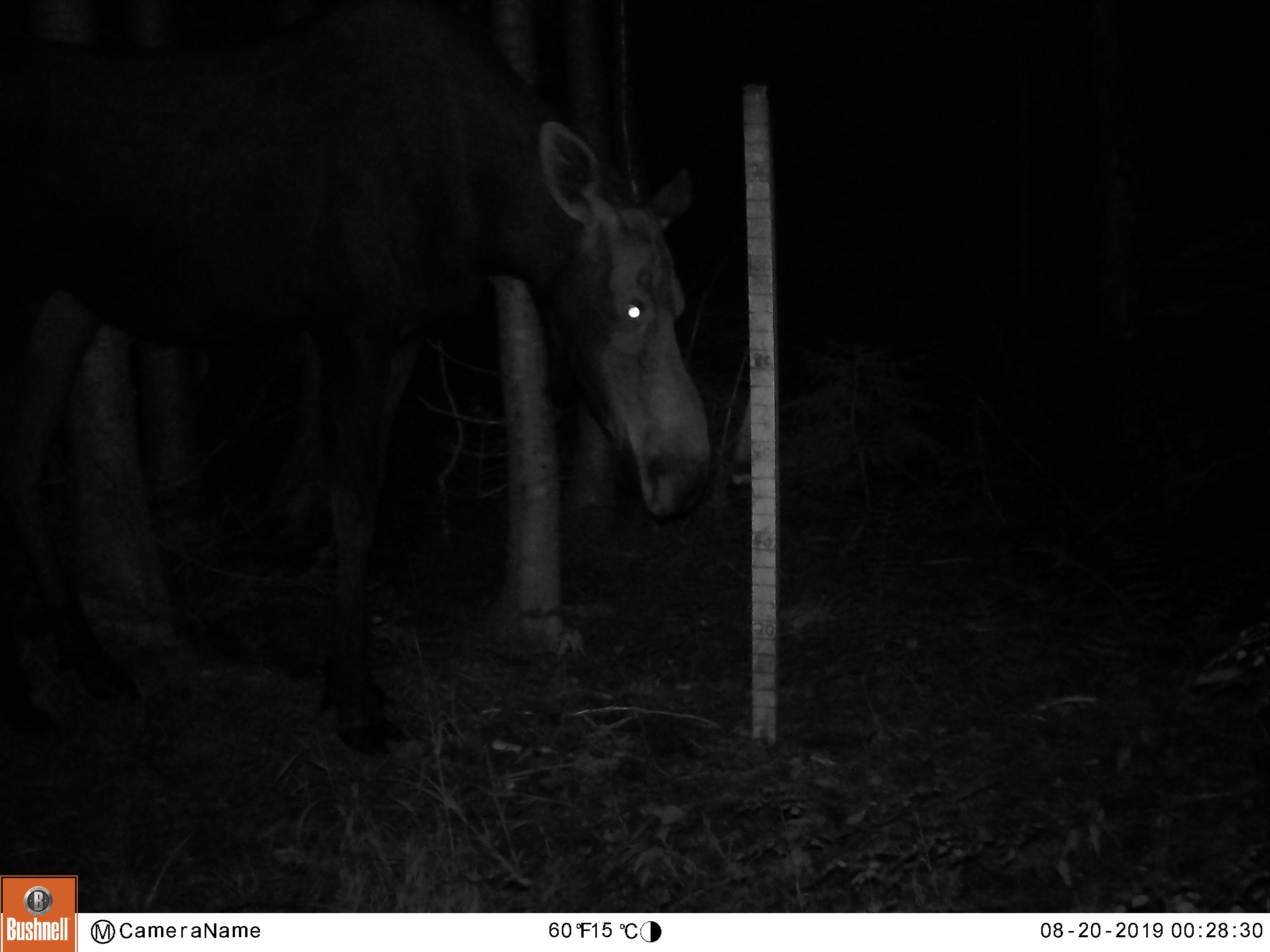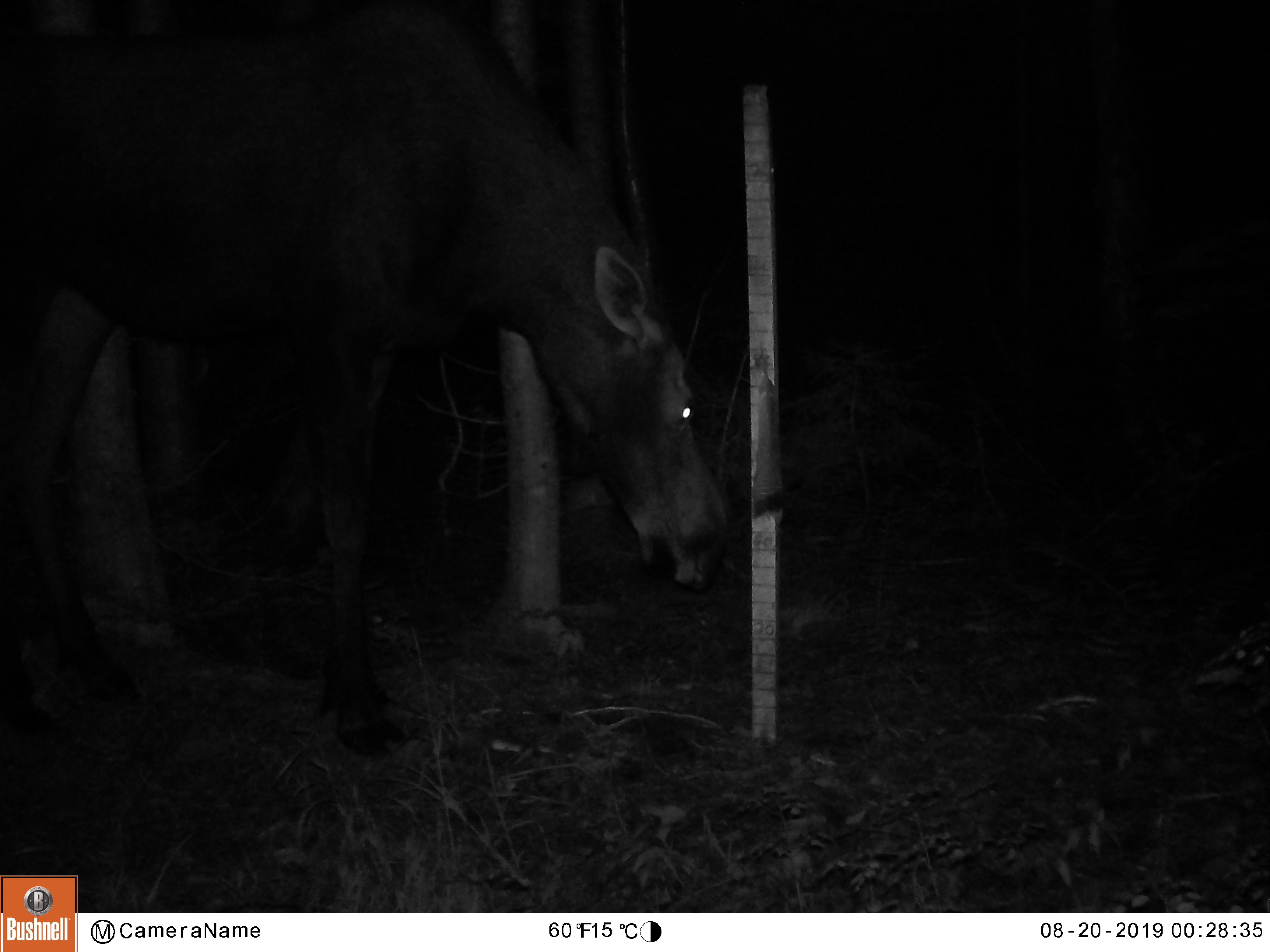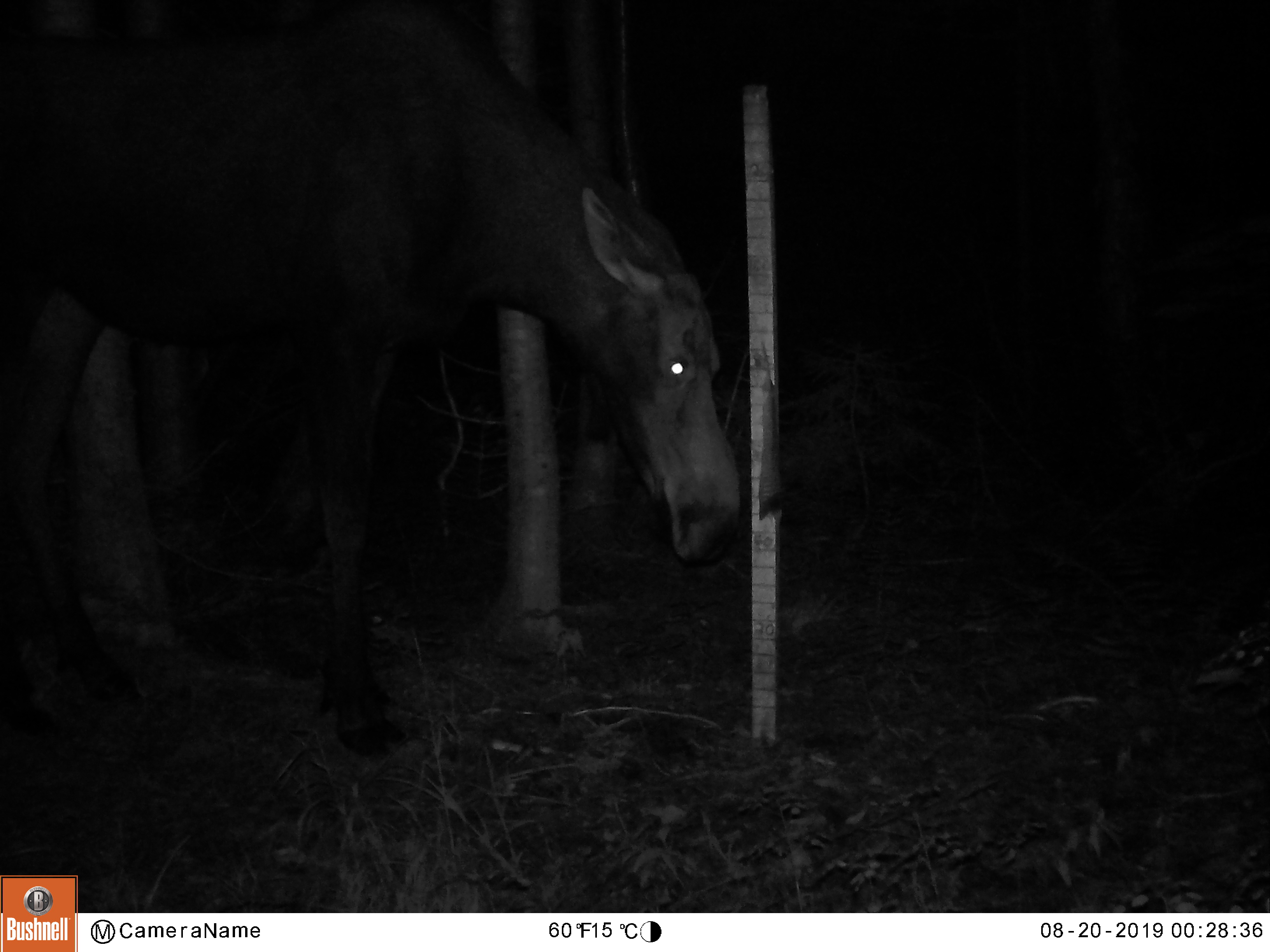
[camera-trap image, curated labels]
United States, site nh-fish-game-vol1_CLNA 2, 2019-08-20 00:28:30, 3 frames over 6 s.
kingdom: Animalia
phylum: Chordata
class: Mammalia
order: Artiodactyla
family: Cervidae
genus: Alces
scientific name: Alces alces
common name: moose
Moose (Alces alces).